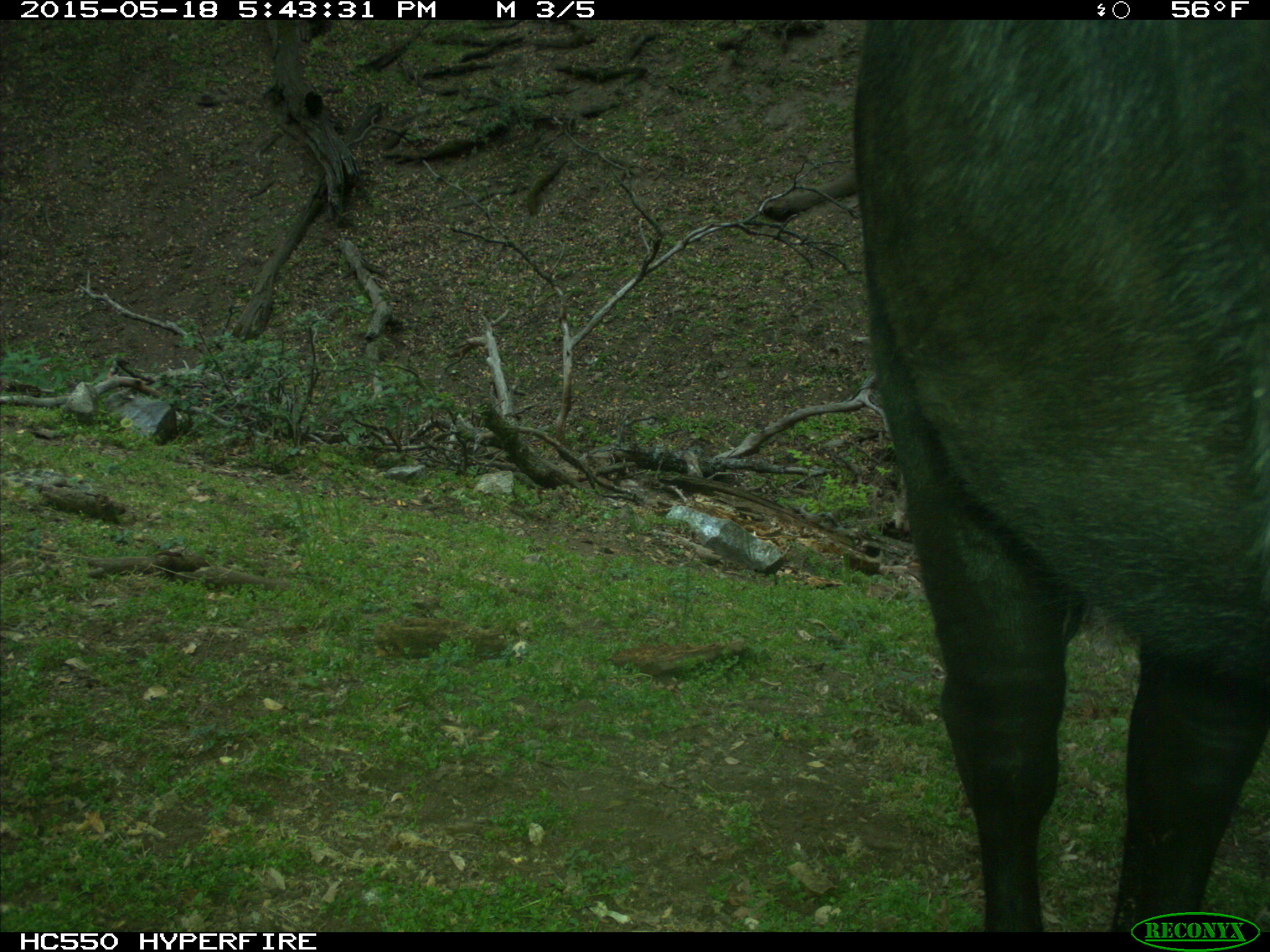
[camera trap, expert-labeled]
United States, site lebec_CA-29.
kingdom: Animalia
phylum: Chordata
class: Mammalia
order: Artiodactyla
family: Bovidae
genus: Bos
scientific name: Bos taurus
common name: domestic cow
Bos taurus (domestic cow).